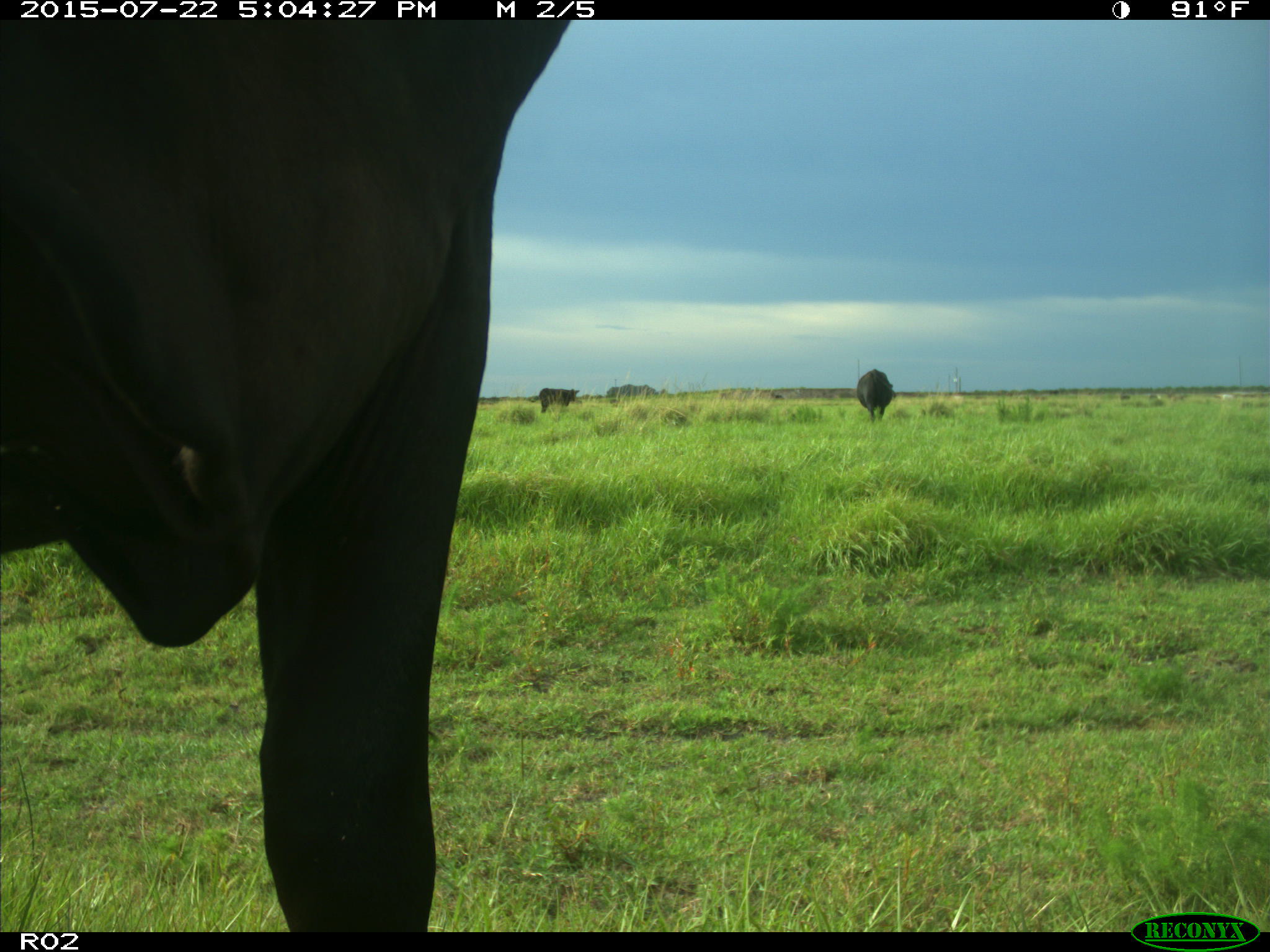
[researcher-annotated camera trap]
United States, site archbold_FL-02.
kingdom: Animalia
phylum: Chordata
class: Mammalia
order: Artiodactyla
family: Bovidae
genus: Bos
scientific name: Bos taurus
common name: domestic cow